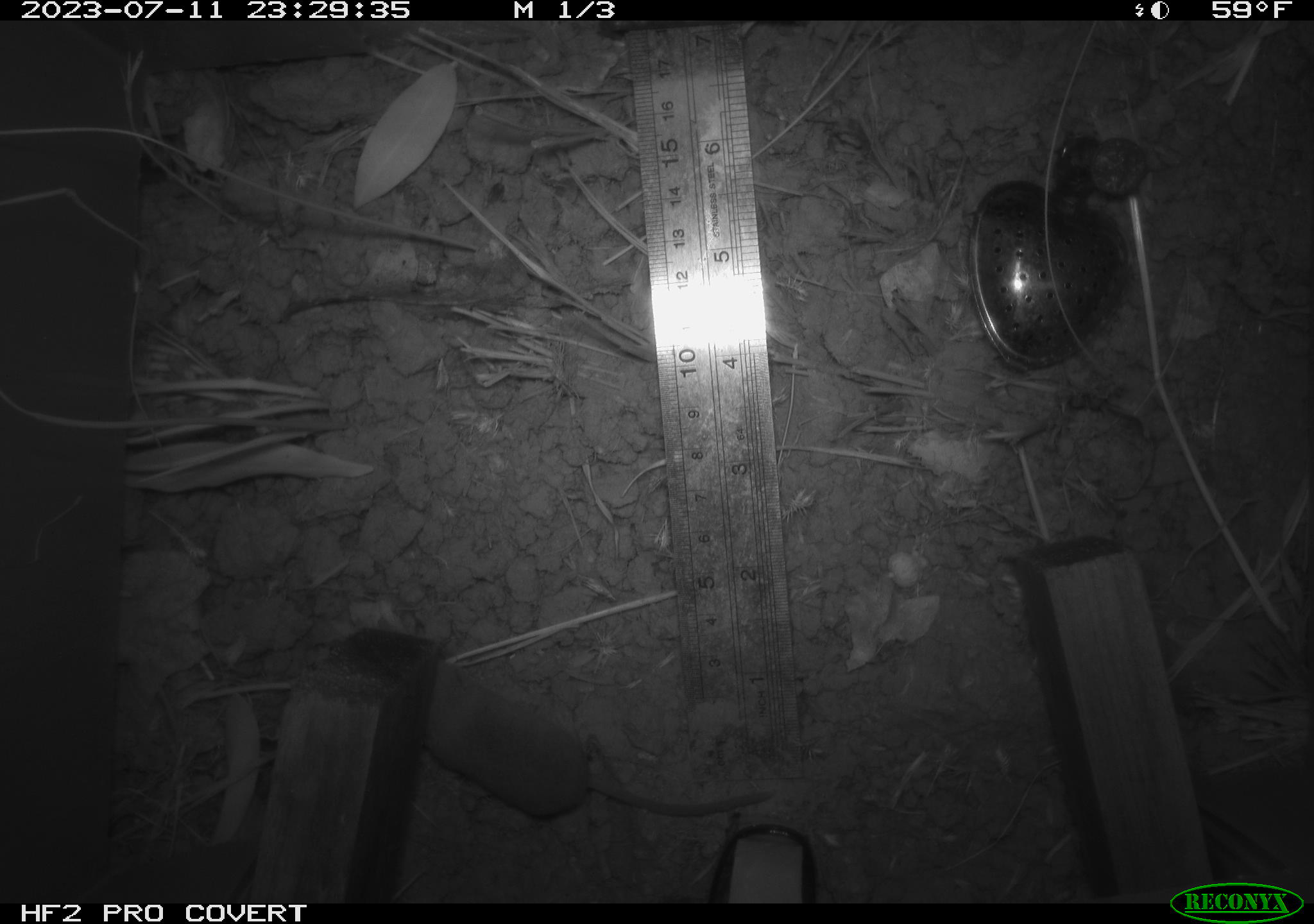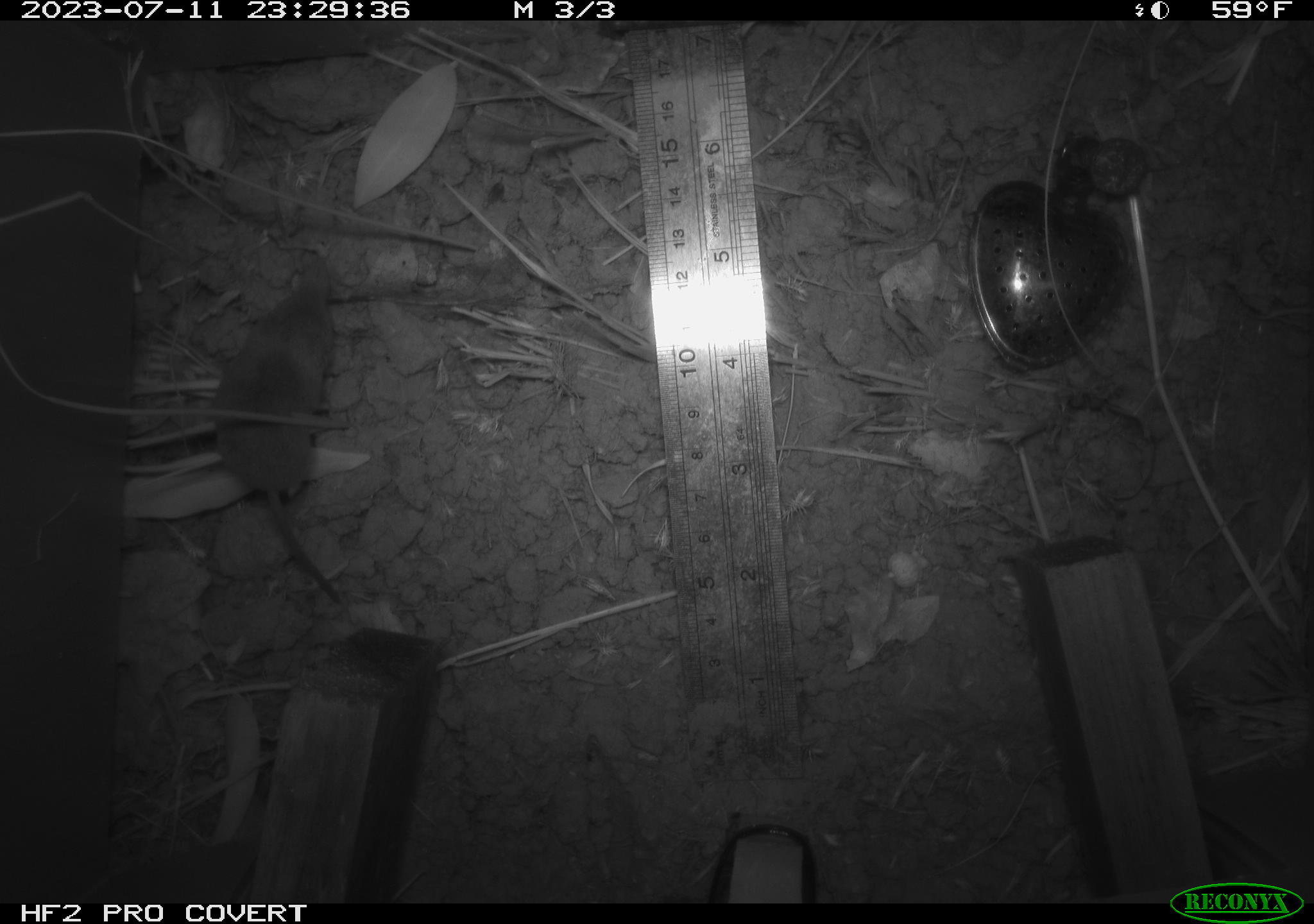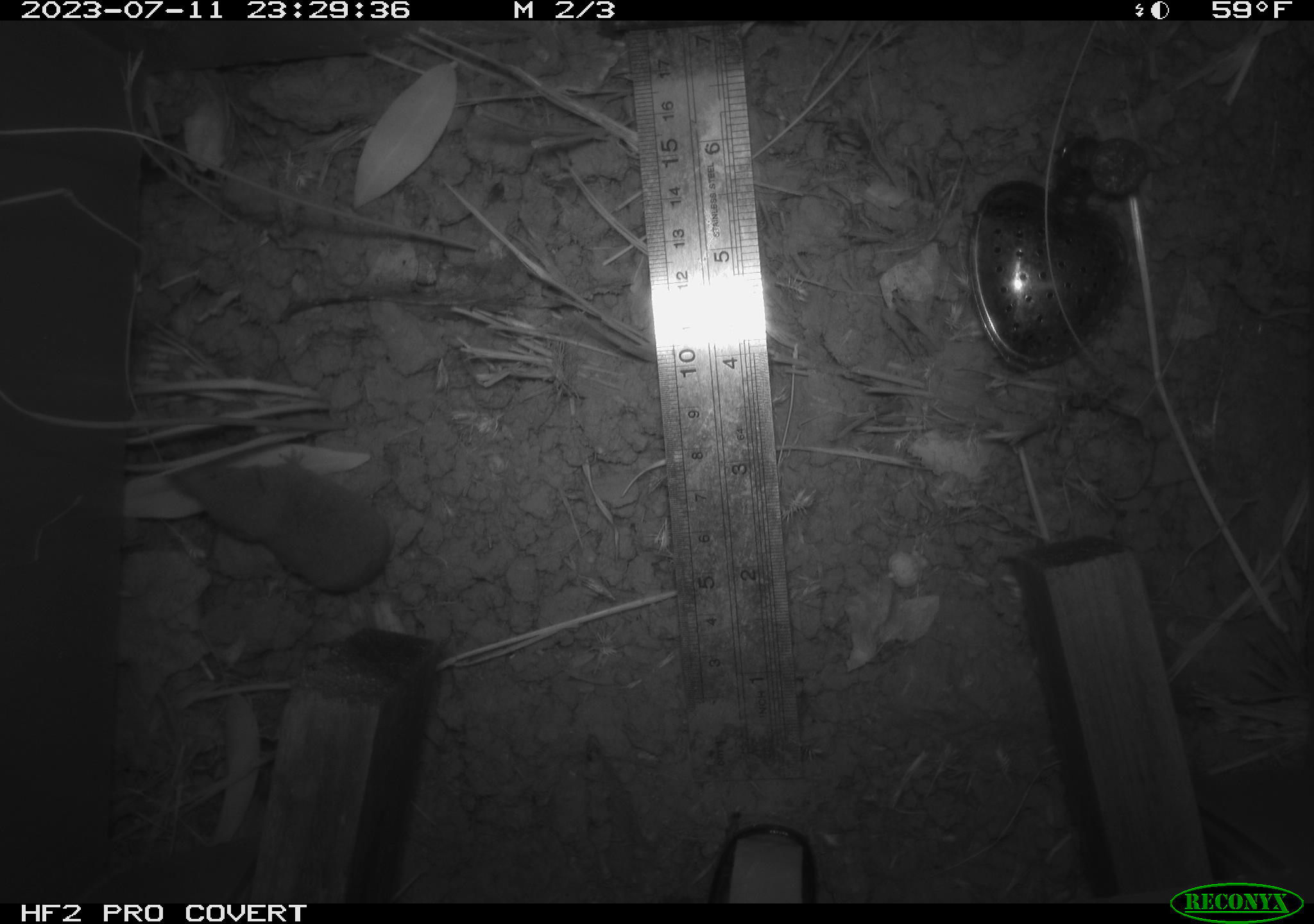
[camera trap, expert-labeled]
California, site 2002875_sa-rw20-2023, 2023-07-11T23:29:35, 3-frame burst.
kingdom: Animalia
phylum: Chordata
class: Mammalia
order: Eulipotyphla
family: Soricidae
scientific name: Soricidae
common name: shrews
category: soricidae family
Soricidae family (shrews) (Soricidae).